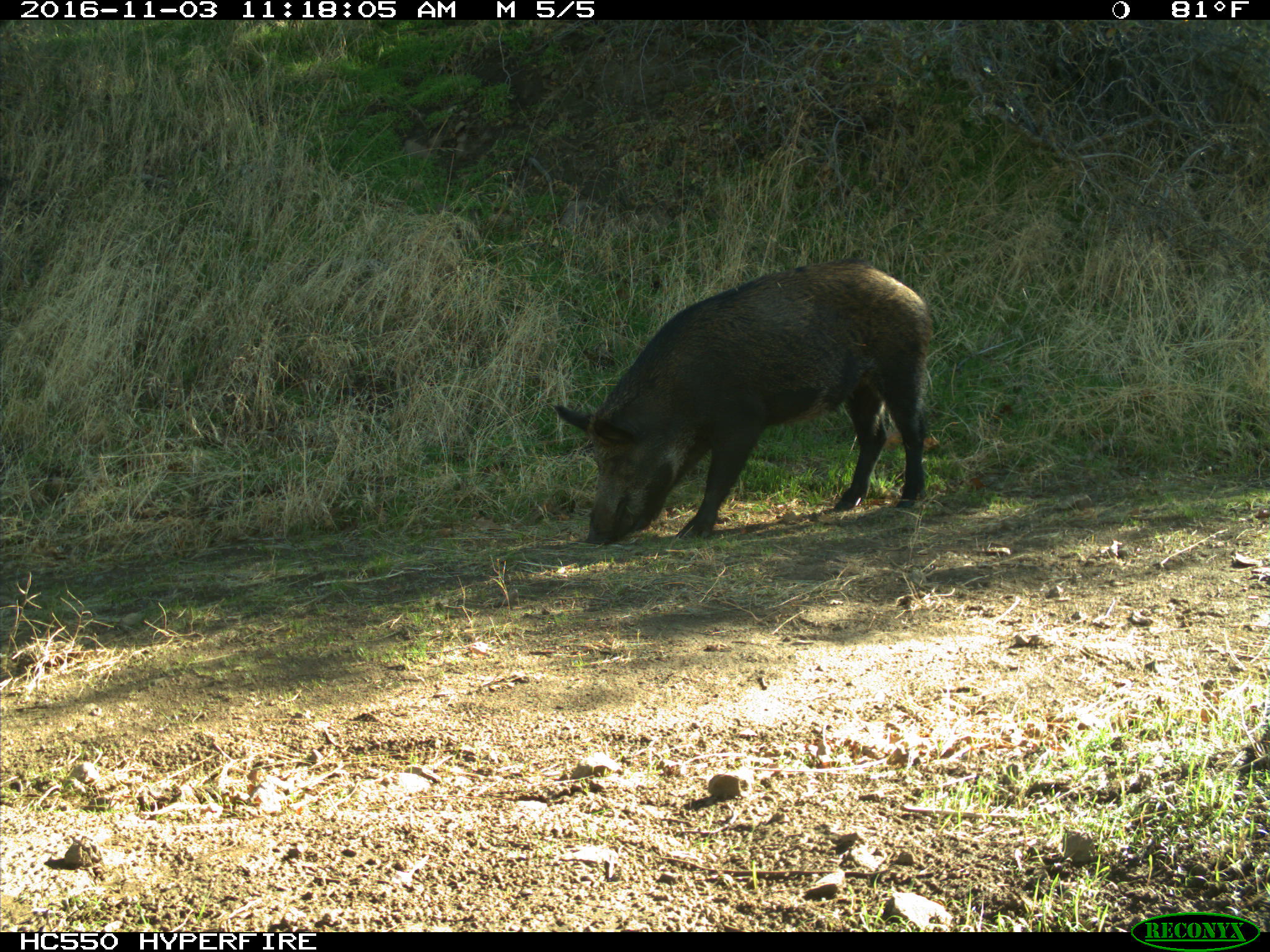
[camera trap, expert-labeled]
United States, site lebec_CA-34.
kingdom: Animalia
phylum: Chordata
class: Mammalia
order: Artiodactyla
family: Suidae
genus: Sus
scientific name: Sus scrofa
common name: wild boar